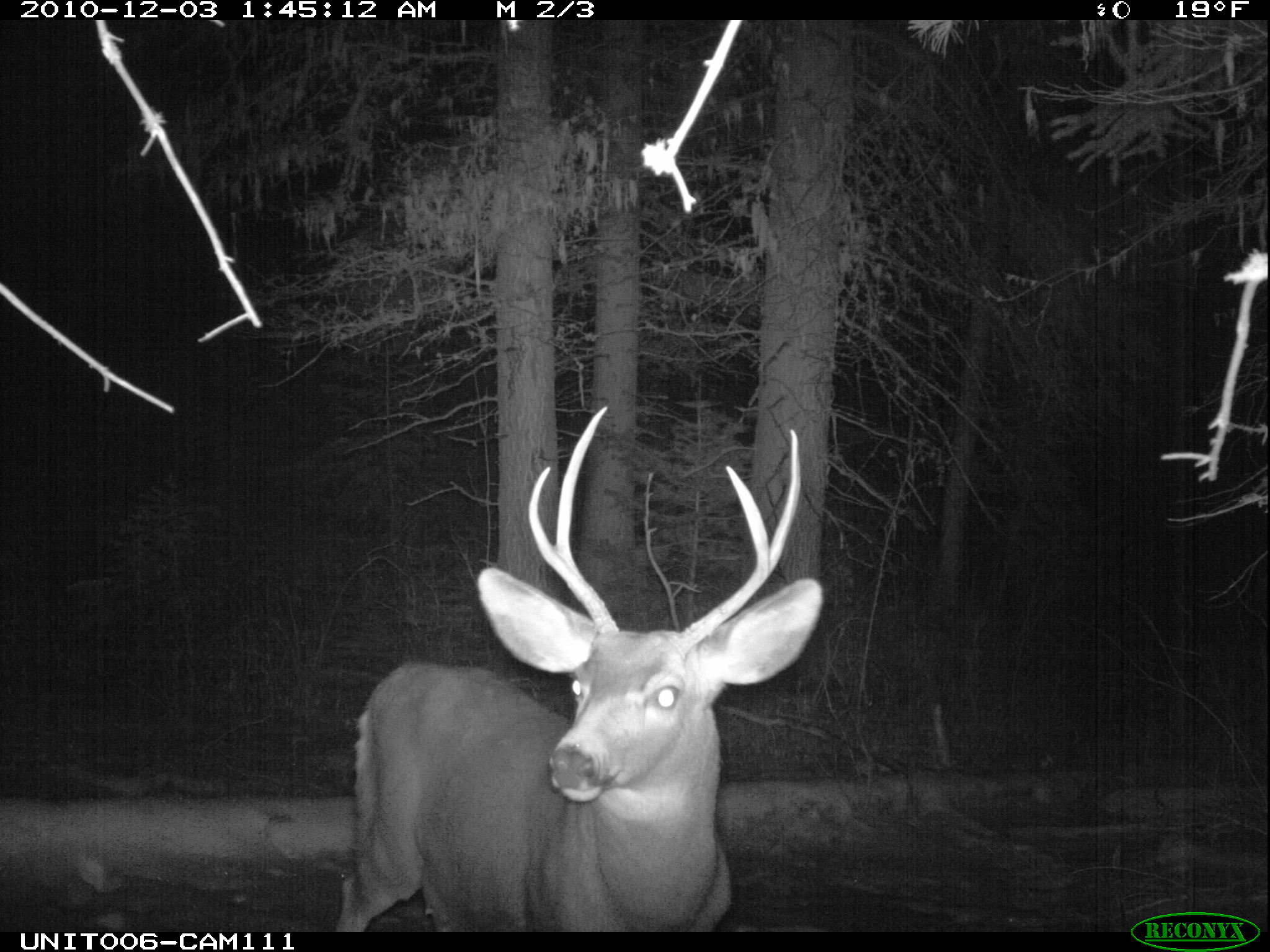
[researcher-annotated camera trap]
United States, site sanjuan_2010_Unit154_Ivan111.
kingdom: Animalia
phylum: Chordata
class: Mammalia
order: Artiodactyla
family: Cervidae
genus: Odocoileus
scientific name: Odocoileus hemionus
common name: mule deer